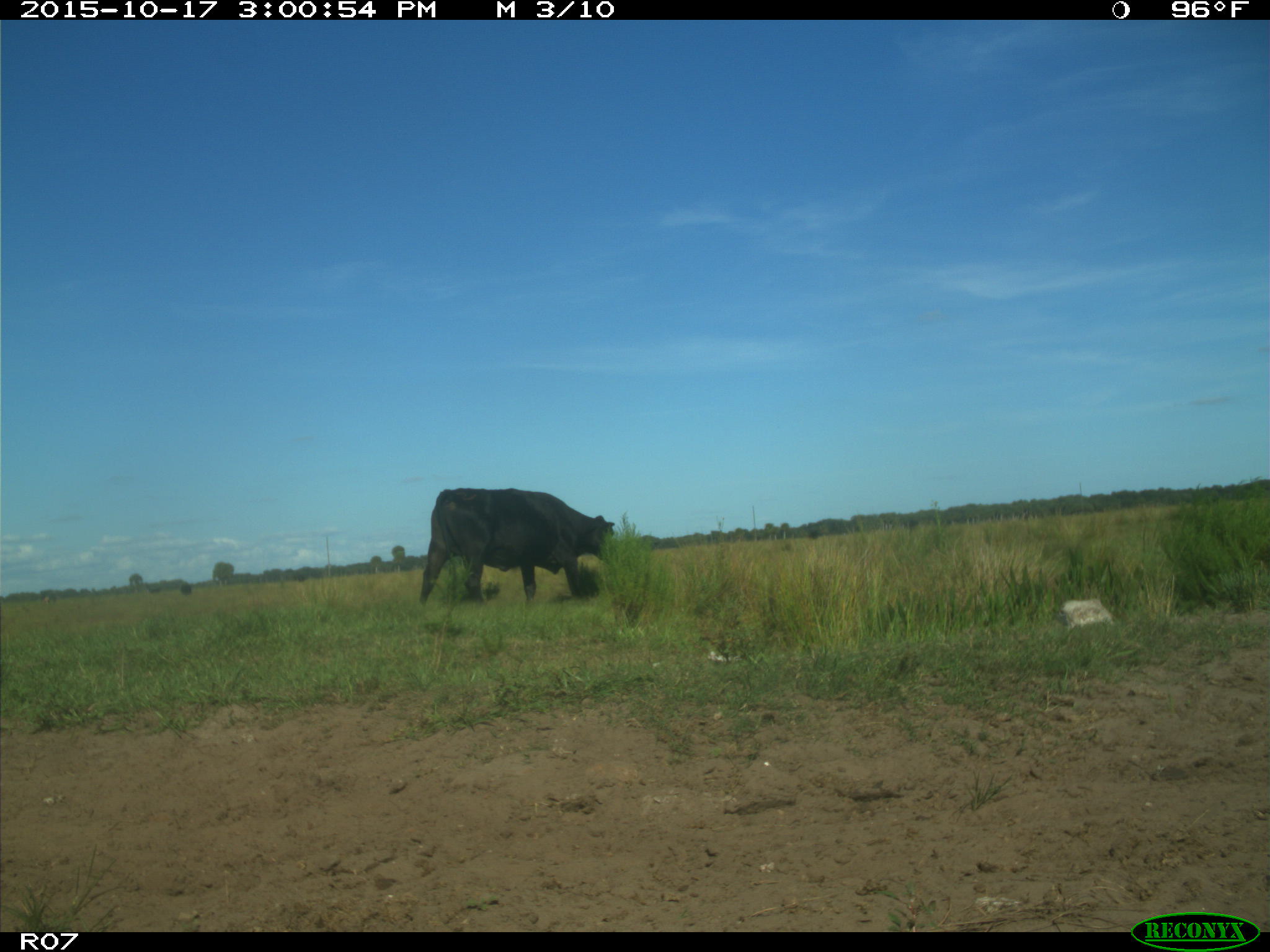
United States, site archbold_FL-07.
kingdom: Animalia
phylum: Chordata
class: Mammalia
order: Artiodactyla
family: Bovidae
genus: Bos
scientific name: Bos taurus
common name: domestic cow